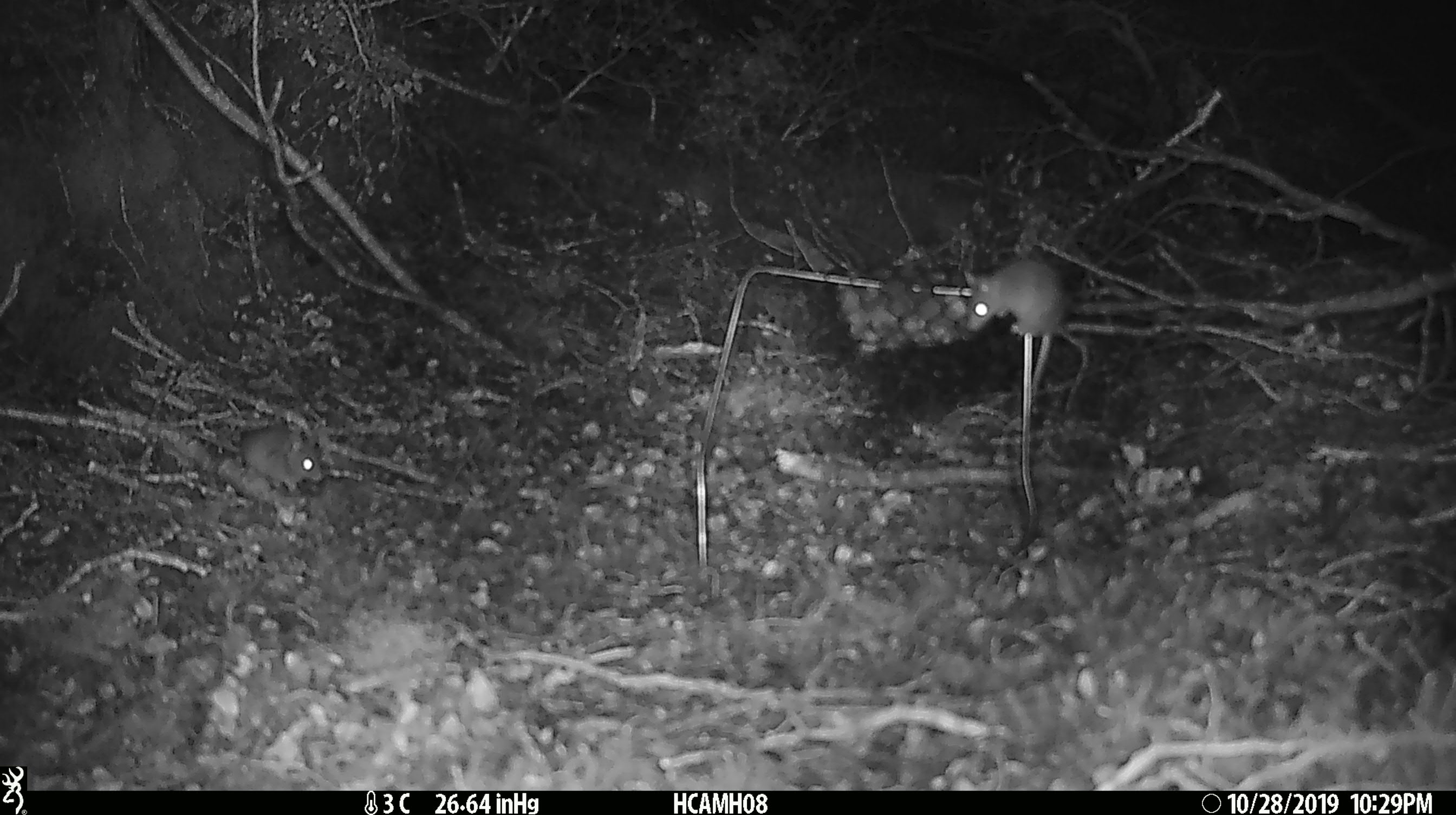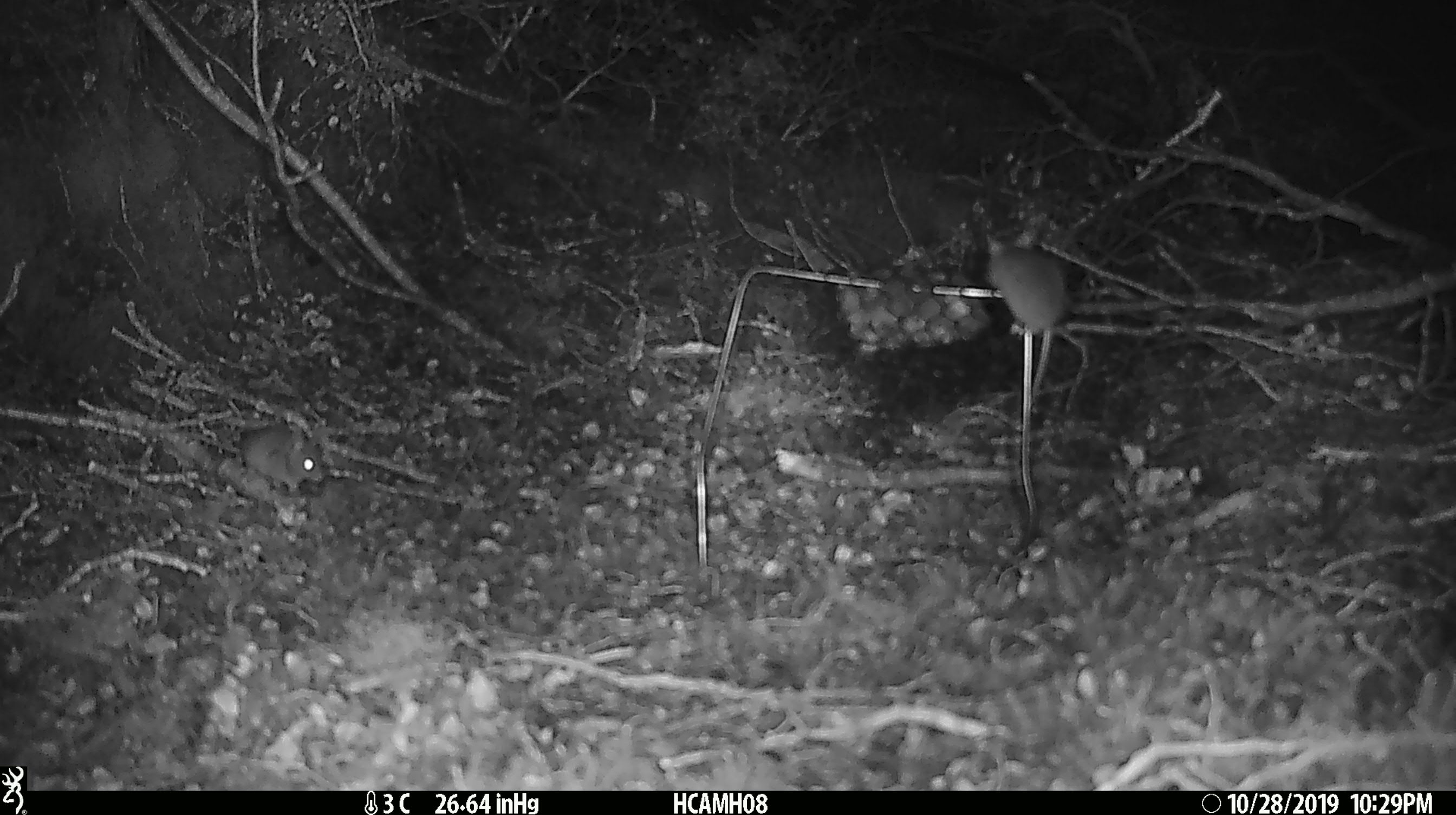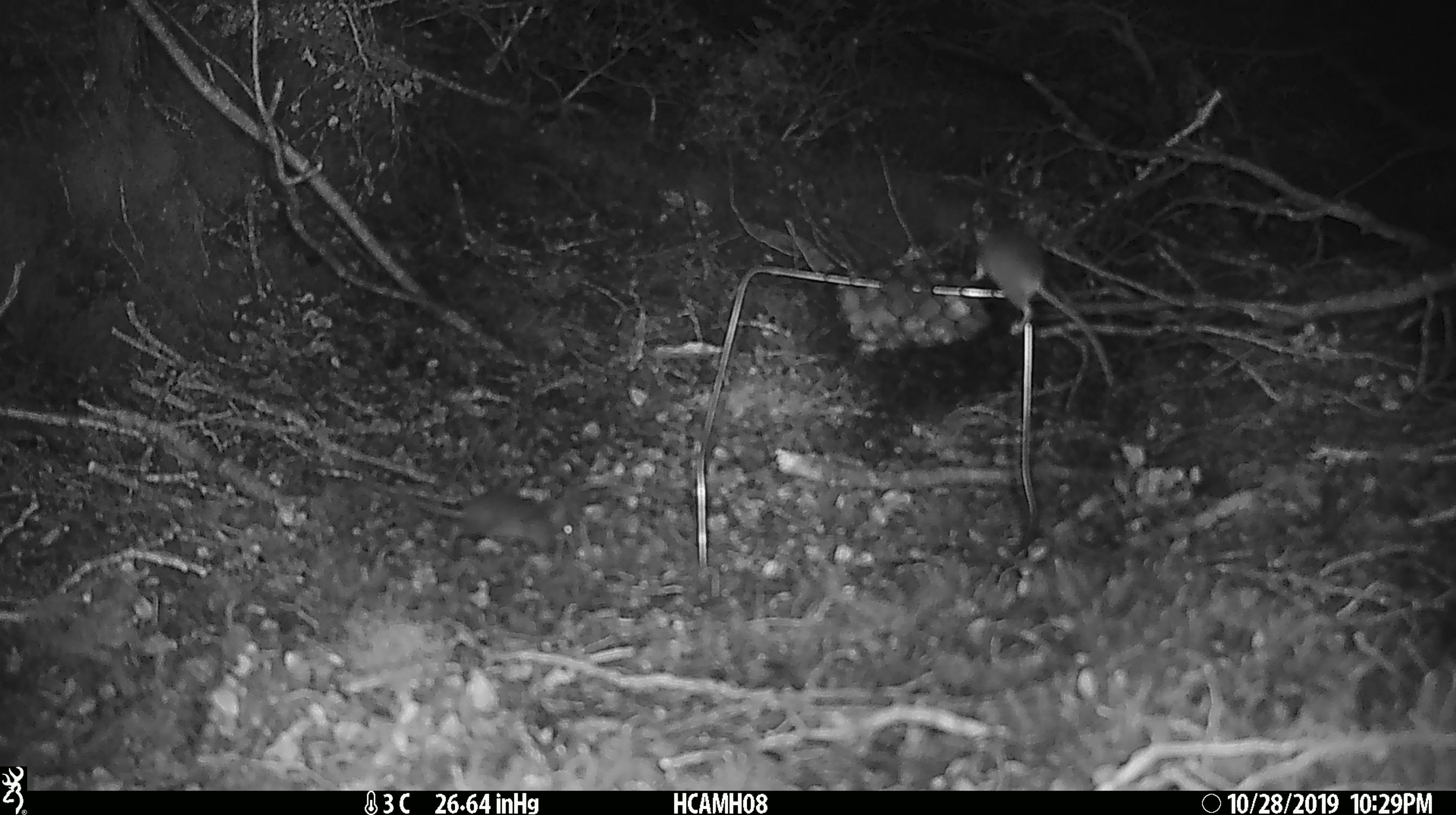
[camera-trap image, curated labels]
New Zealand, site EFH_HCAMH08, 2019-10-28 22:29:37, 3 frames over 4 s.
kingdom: Animalia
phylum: Chordata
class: Mammalia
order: Rodentia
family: Muridae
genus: Mus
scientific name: Mus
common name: mouse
Mouse (Mus).